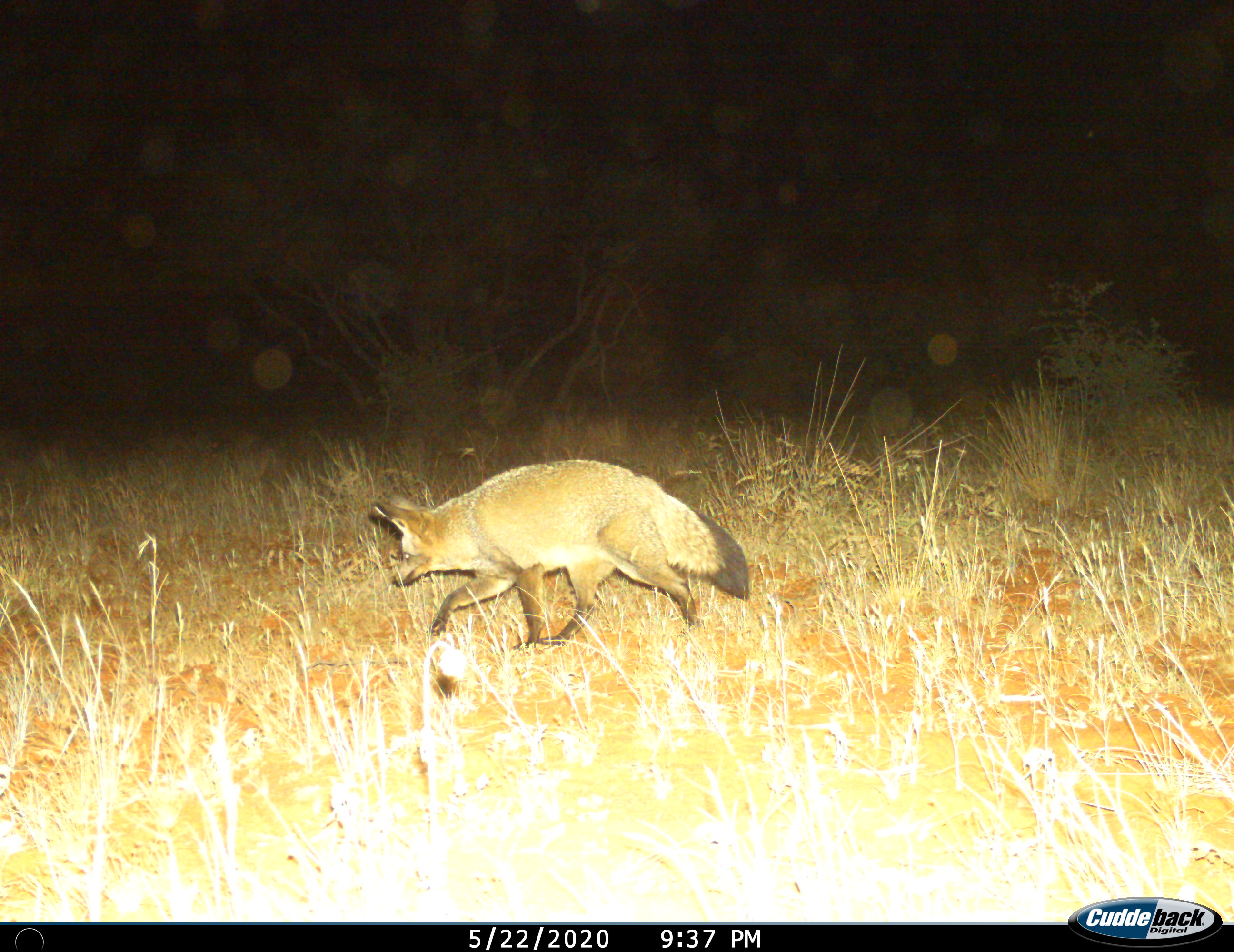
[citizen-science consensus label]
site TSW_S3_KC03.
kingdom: Animalia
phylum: Chordata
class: Mammalia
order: Carnivora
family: Canidae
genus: Otocyon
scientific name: Otocyon megalotis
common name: bat-eared fox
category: foxbateared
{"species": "foxbateared (bat-eared fox) (Otocyon megalotis)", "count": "1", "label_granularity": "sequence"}